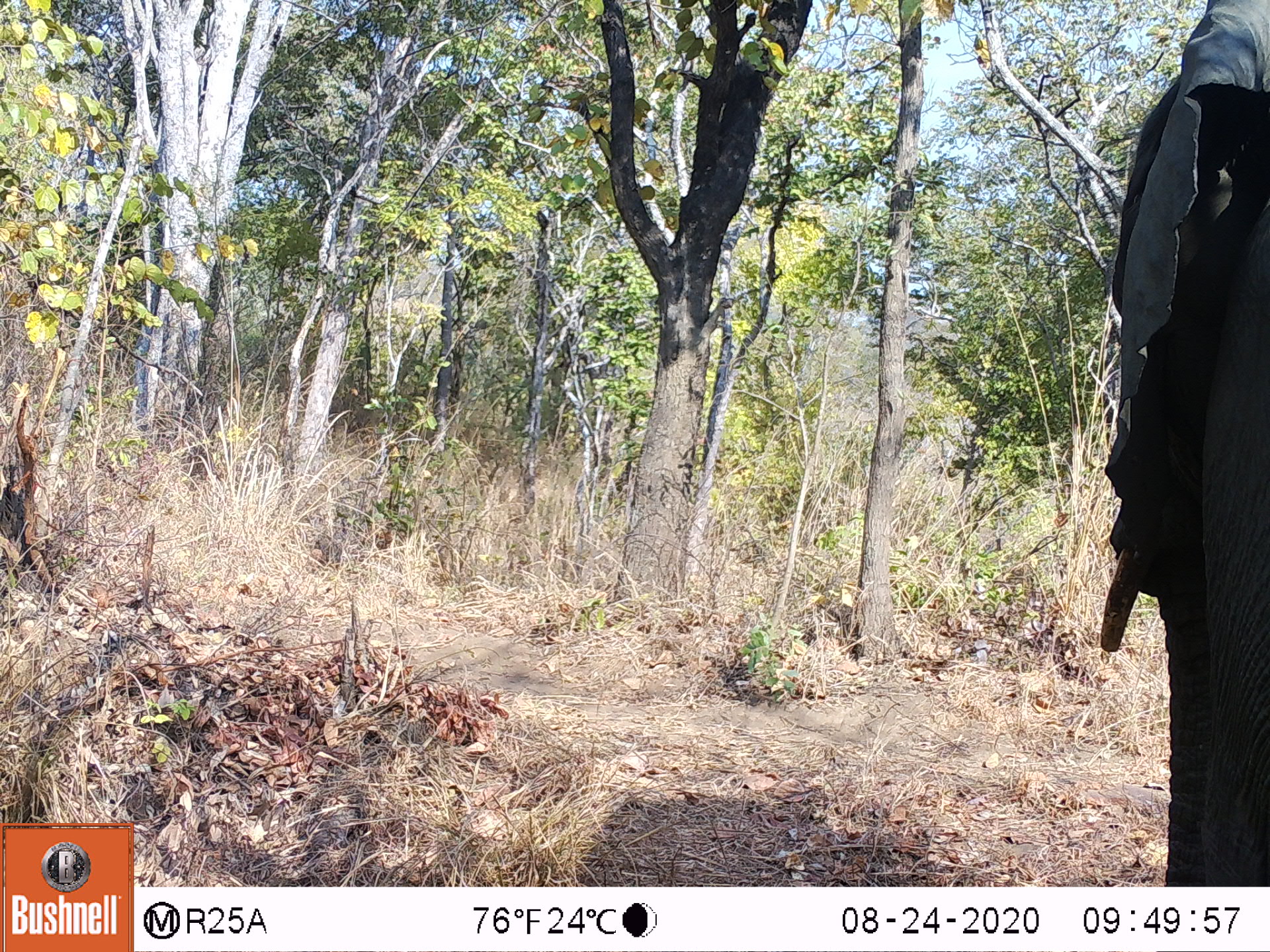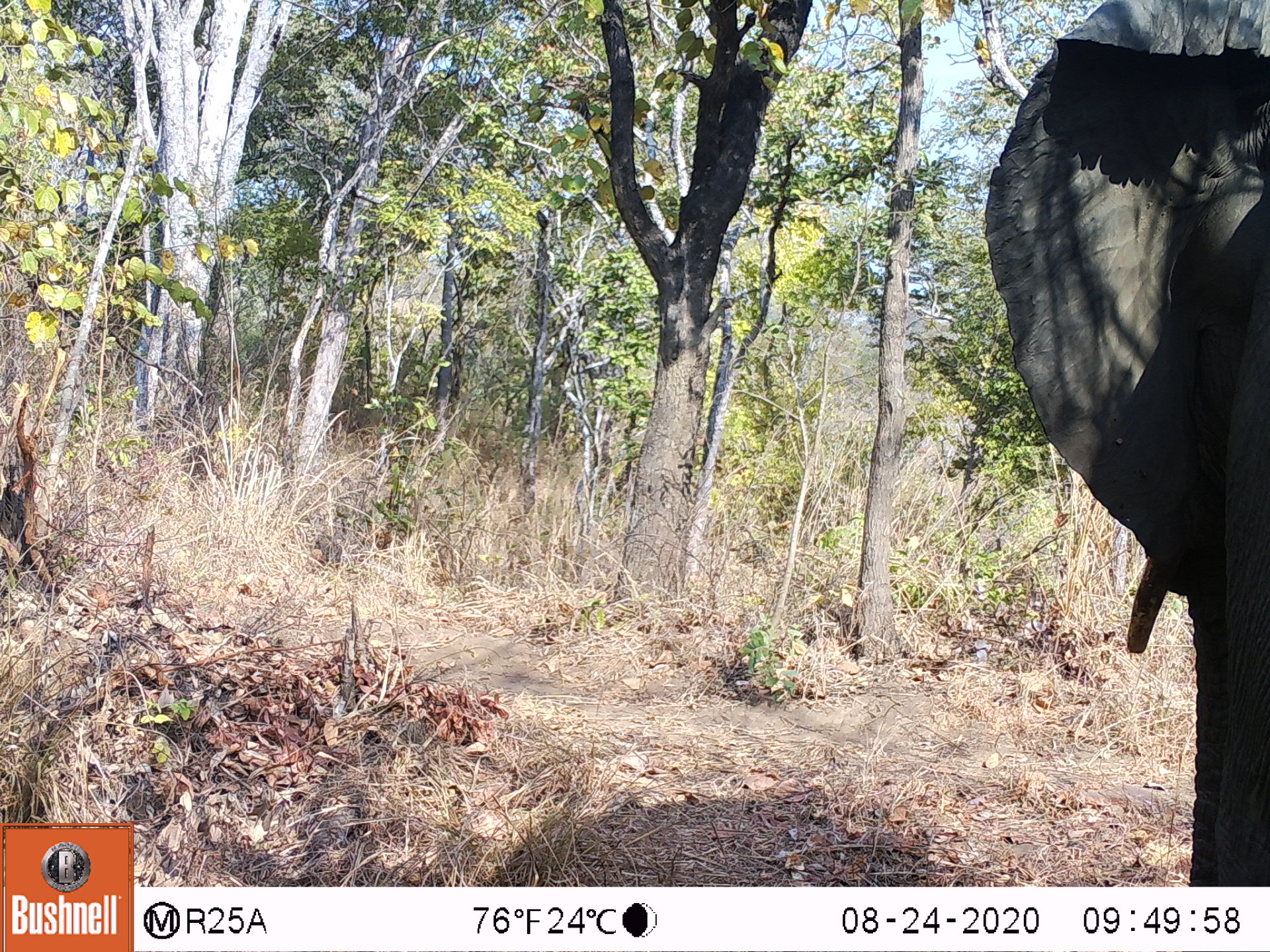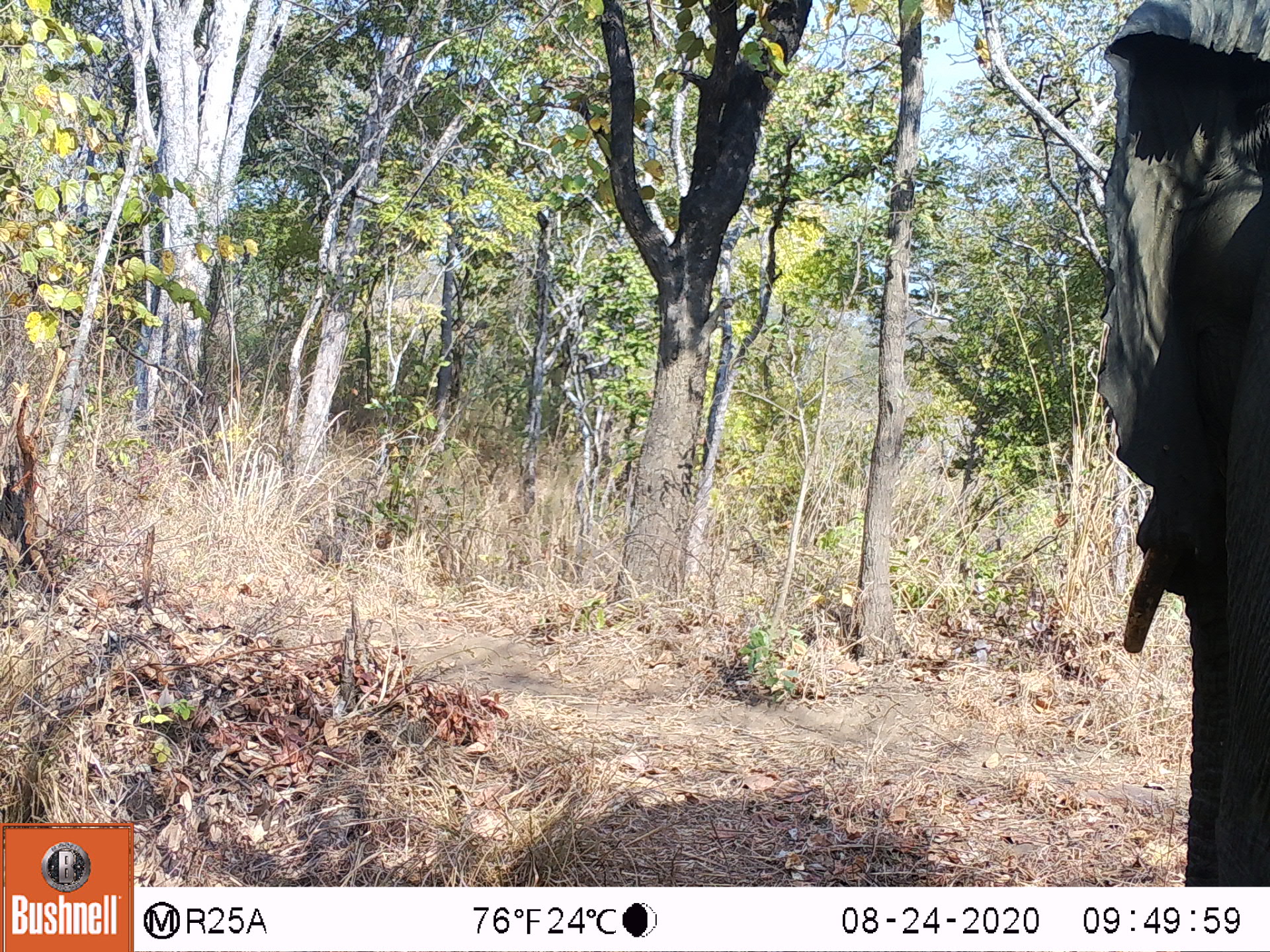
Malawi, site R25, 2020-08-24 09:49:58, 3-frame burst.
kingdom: Animalia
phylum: Chordata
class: Mammalia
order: Proboscidea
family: Elephantidae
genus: Loxodonta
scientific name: Loxodonta africana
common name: african savanna elephant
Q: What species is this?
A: African savanna elephant (Loxodonta africana).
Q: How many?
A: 1.